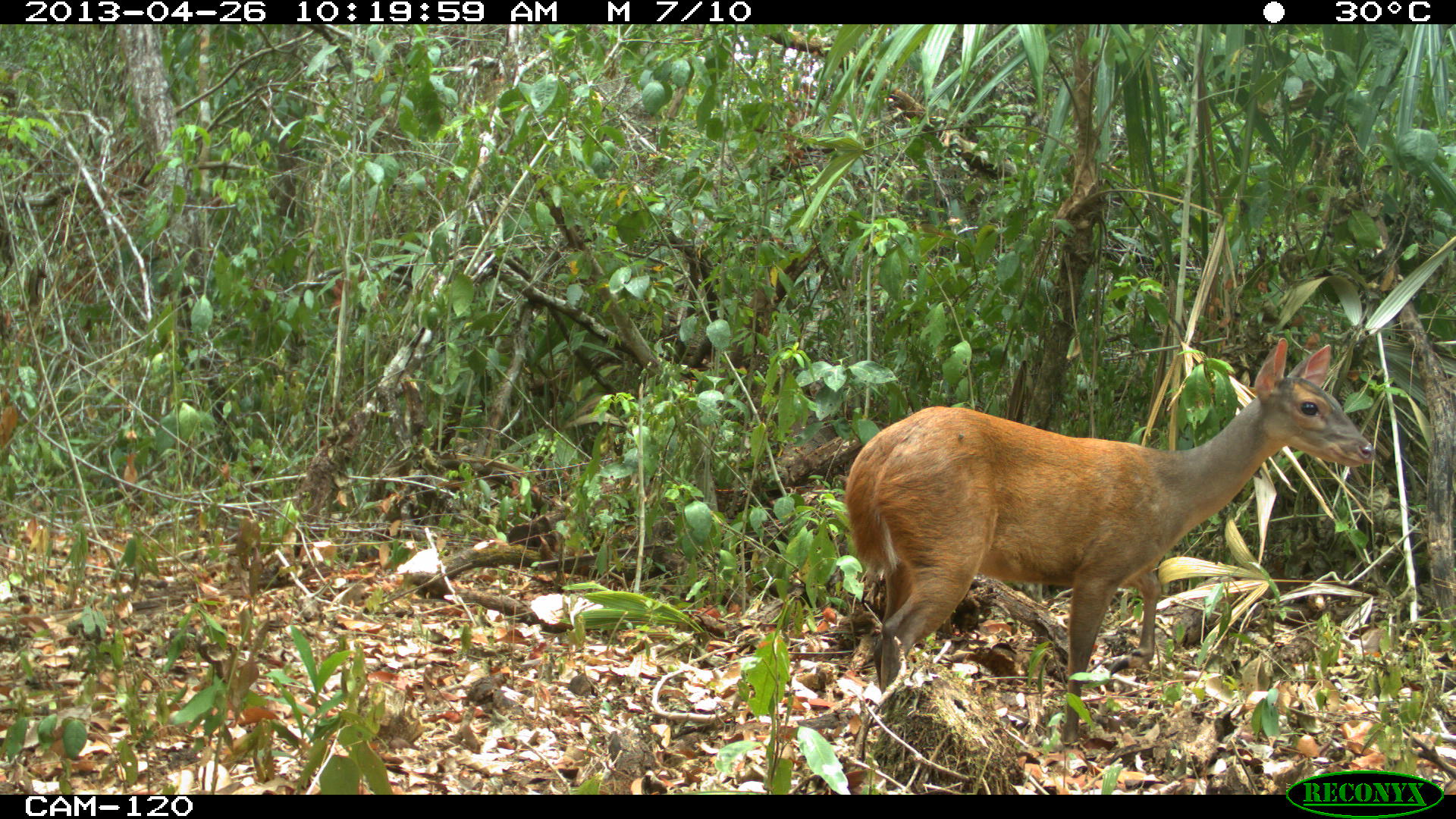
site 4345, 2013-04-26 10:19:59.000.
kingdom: Animalia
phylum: Chordata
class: Mammalia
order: Artiodactyla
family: Cervidae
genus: Mazama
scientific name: Mazama temama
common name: central american red brocket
Mazama temama (central american red brocket), count 1, sex female.